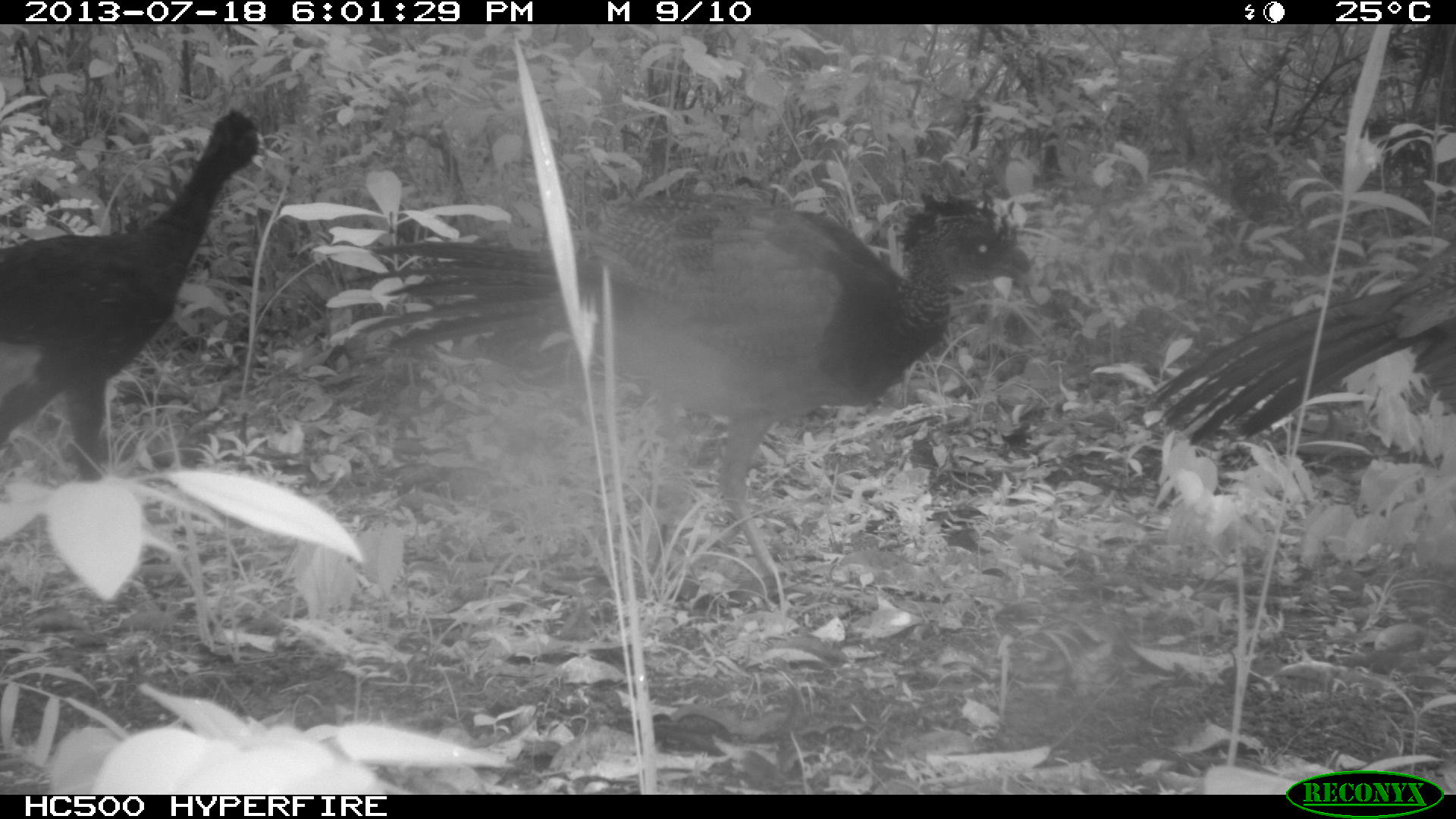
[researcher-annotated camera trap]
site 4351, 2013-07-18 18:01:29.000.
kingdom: Animalia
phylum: Chordata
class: Aves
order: Galliformes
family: Cracidae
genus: Crax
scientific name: Crax rubra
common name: great curassow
Crax rubra (great curassow), count 5.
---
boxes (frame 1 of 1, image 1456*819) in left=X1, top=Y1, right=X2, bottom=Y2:
crax rubra: left=342, top=182, right=1032, bottom=614; left=0, top=109, right=265, bottom=481; left=1152, top=242, right=1455, bottom=446